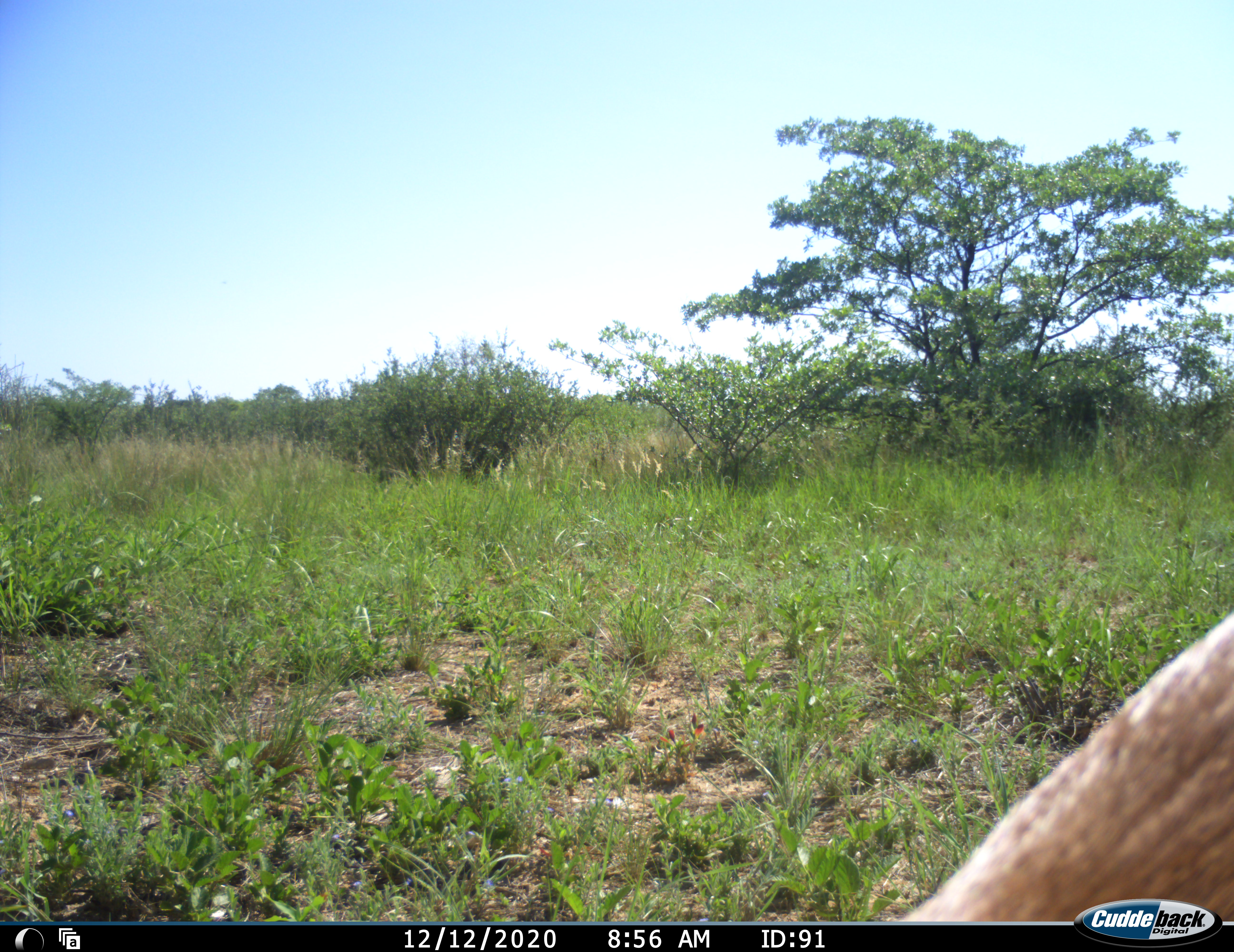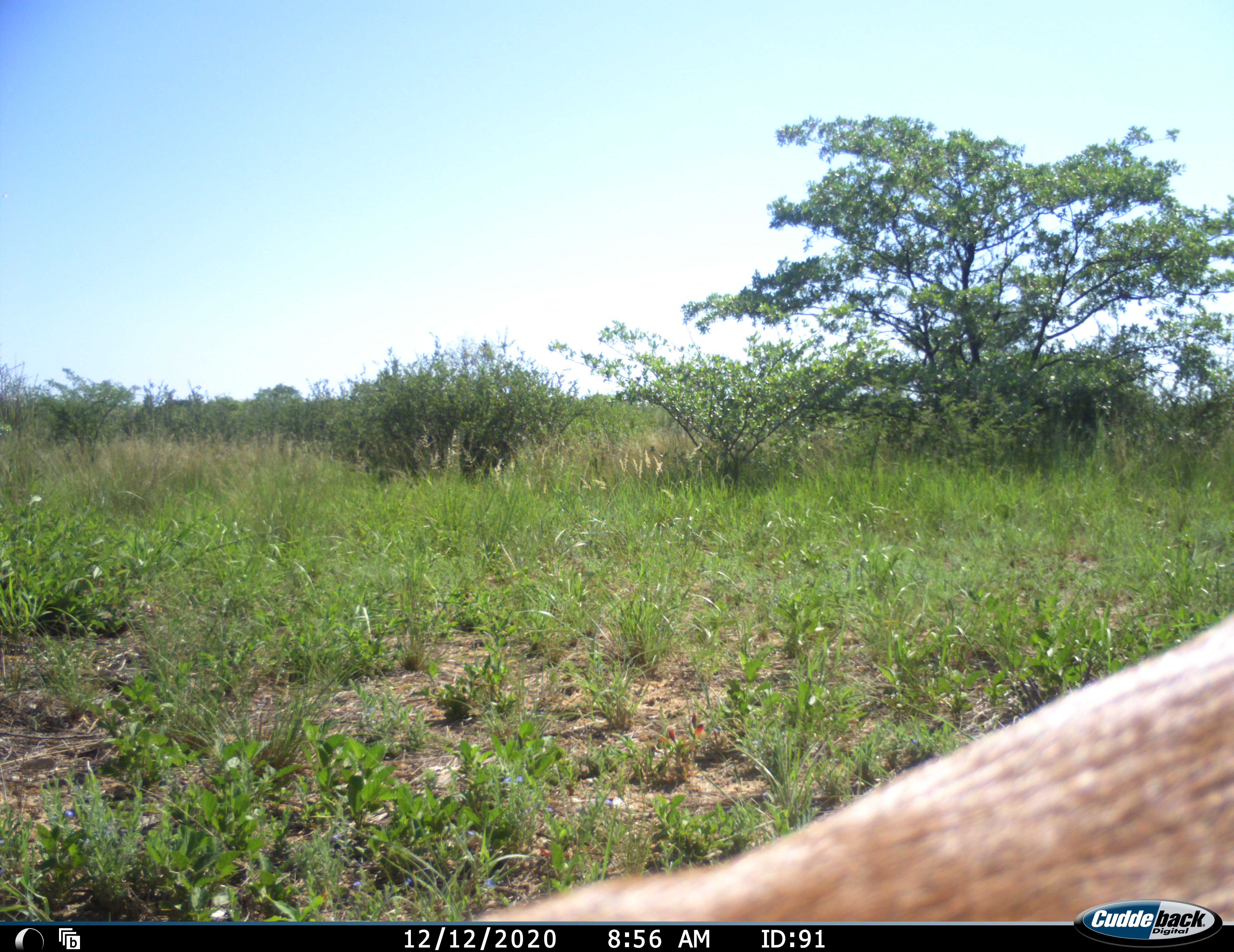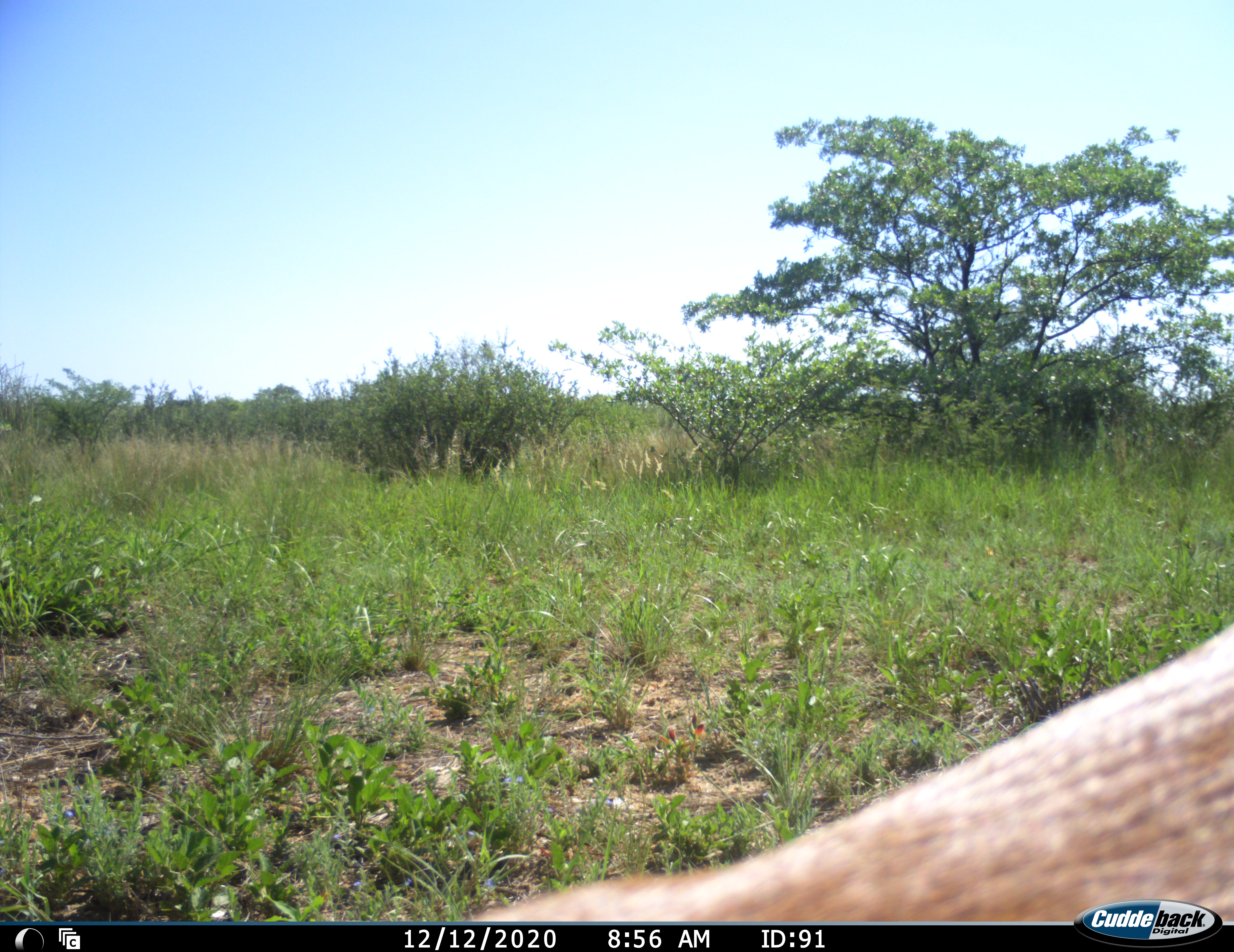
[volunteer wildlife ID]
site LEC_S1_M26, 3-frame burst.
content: unidentified animal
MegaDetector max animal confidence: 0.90